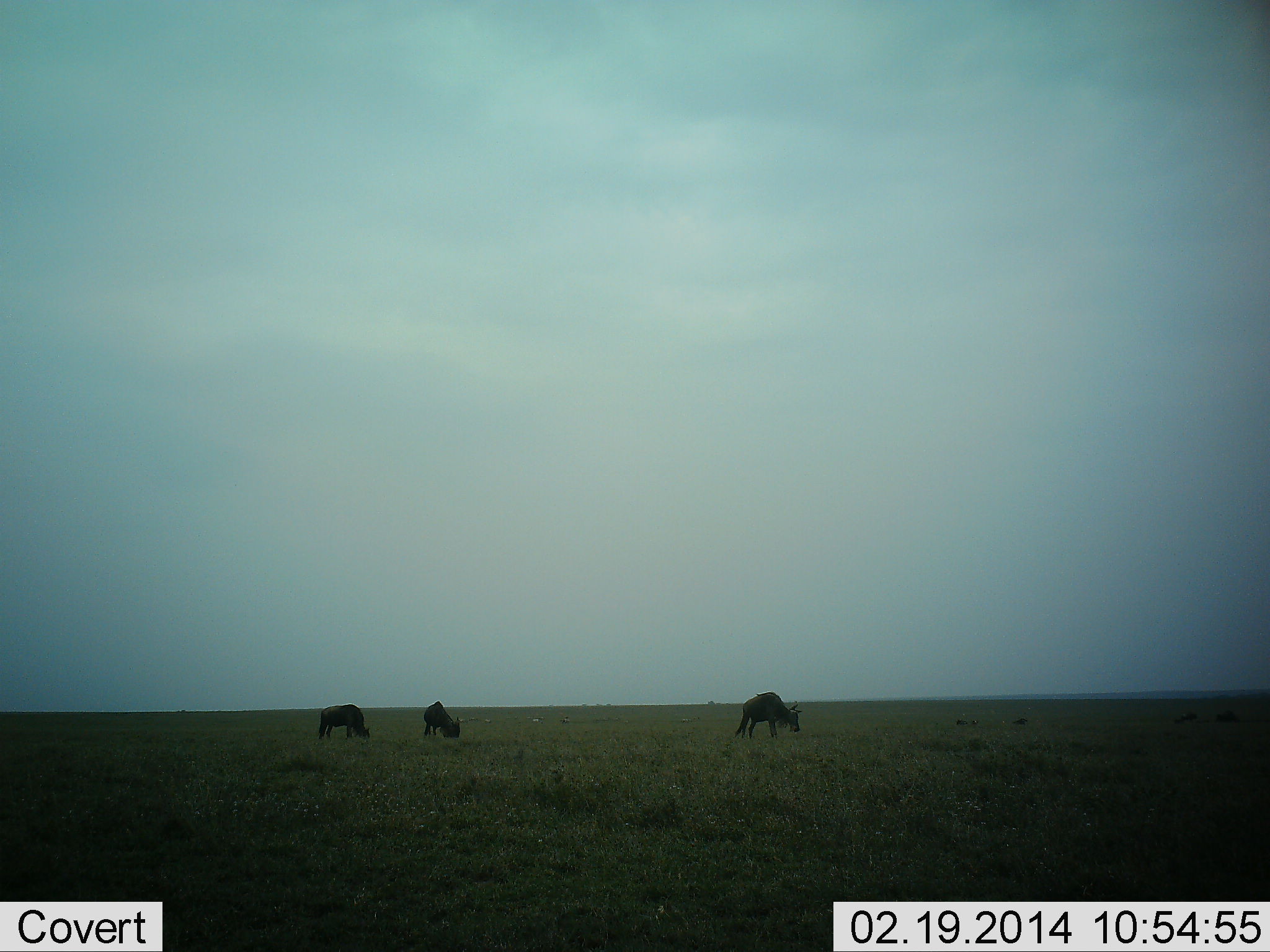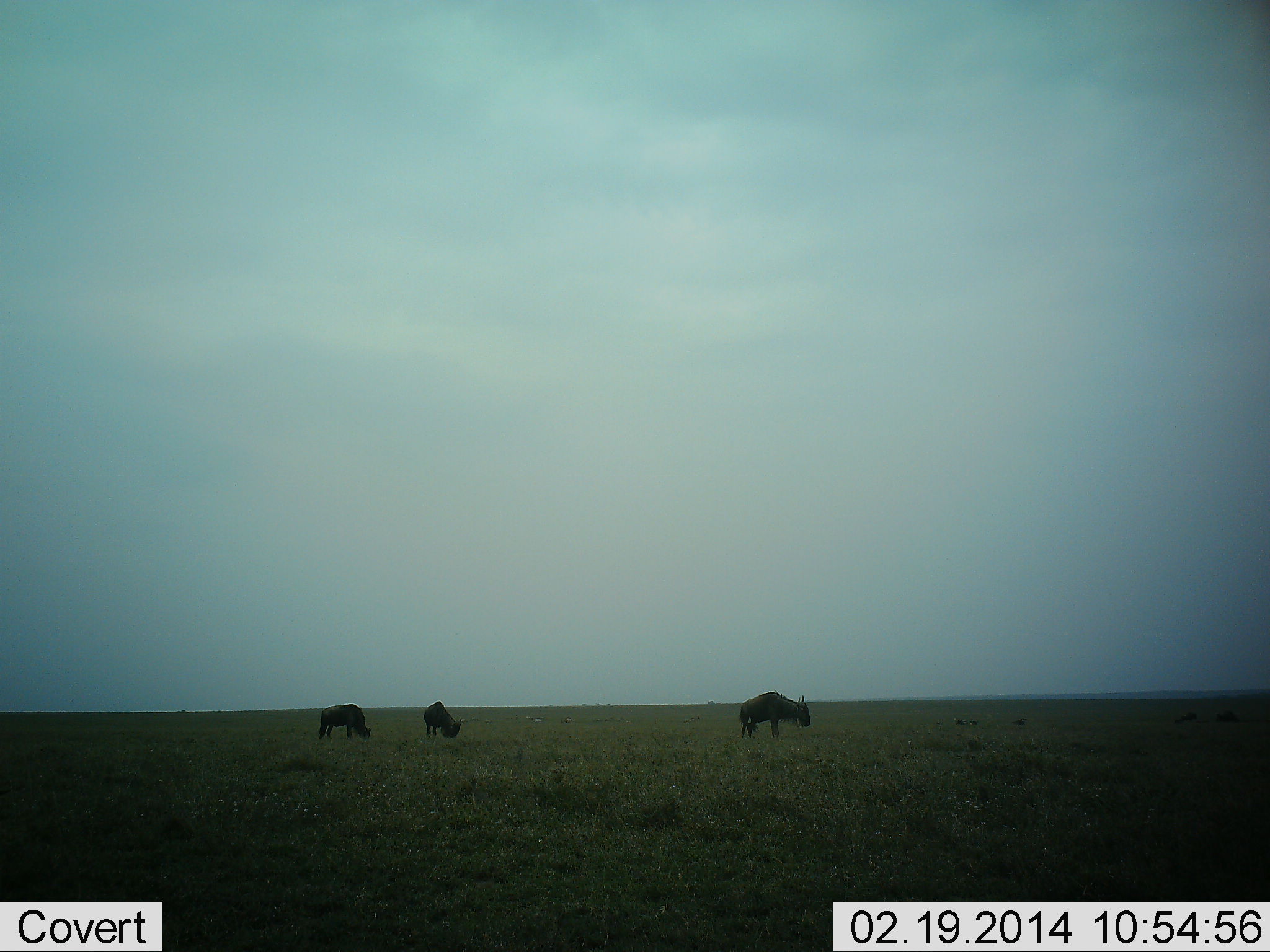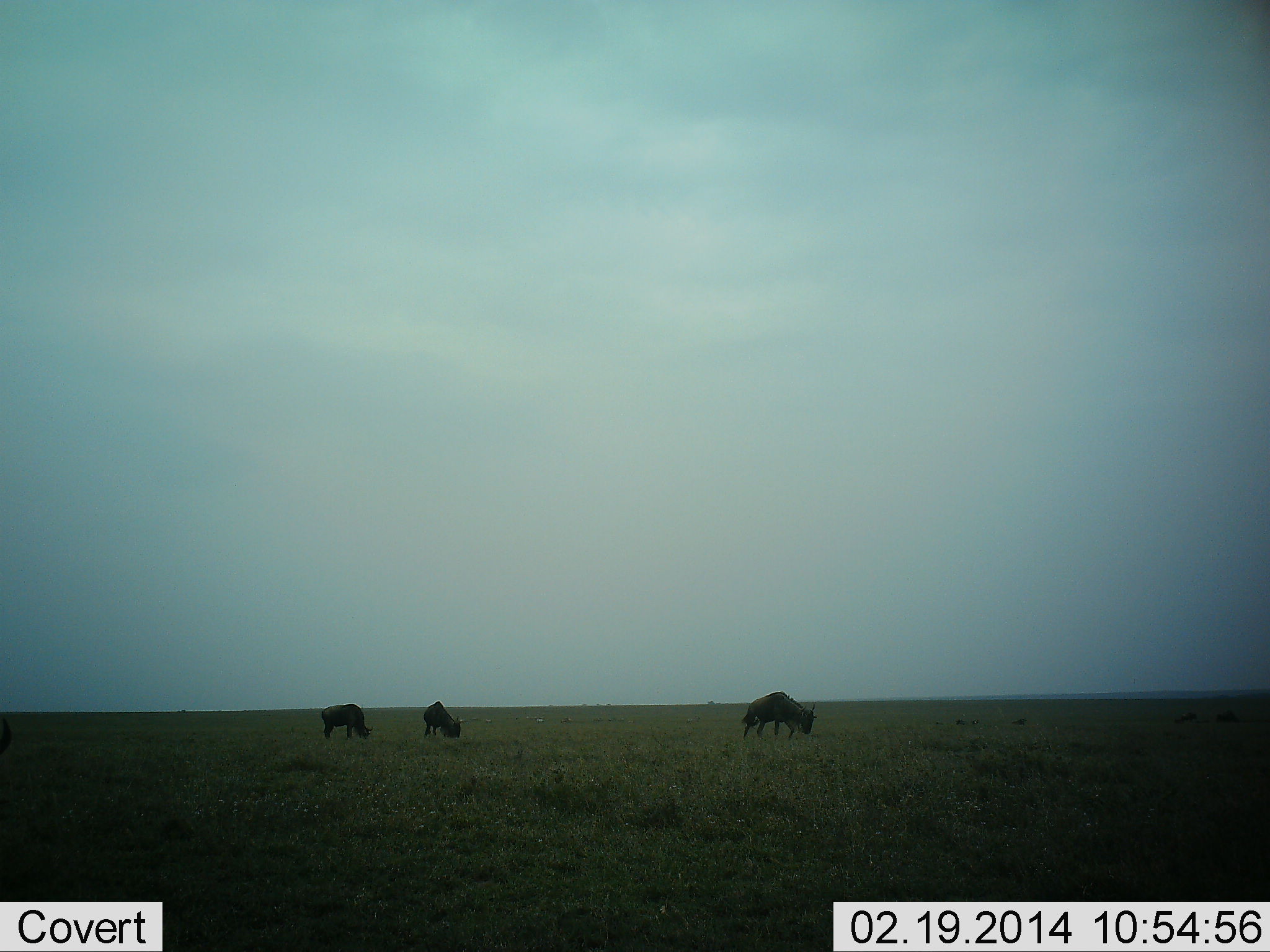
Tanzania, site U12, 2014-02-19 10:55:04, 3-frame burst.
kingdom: Animalia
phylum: Chordata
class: Mammalia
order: Artiodactyla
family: Bovidae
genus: Connochaetes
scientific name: Connochaetes taurinus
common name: blue wildebeest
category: wildebeest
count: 3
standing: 44%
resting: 4%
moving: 15%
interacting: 0%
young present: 0%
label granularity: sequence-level